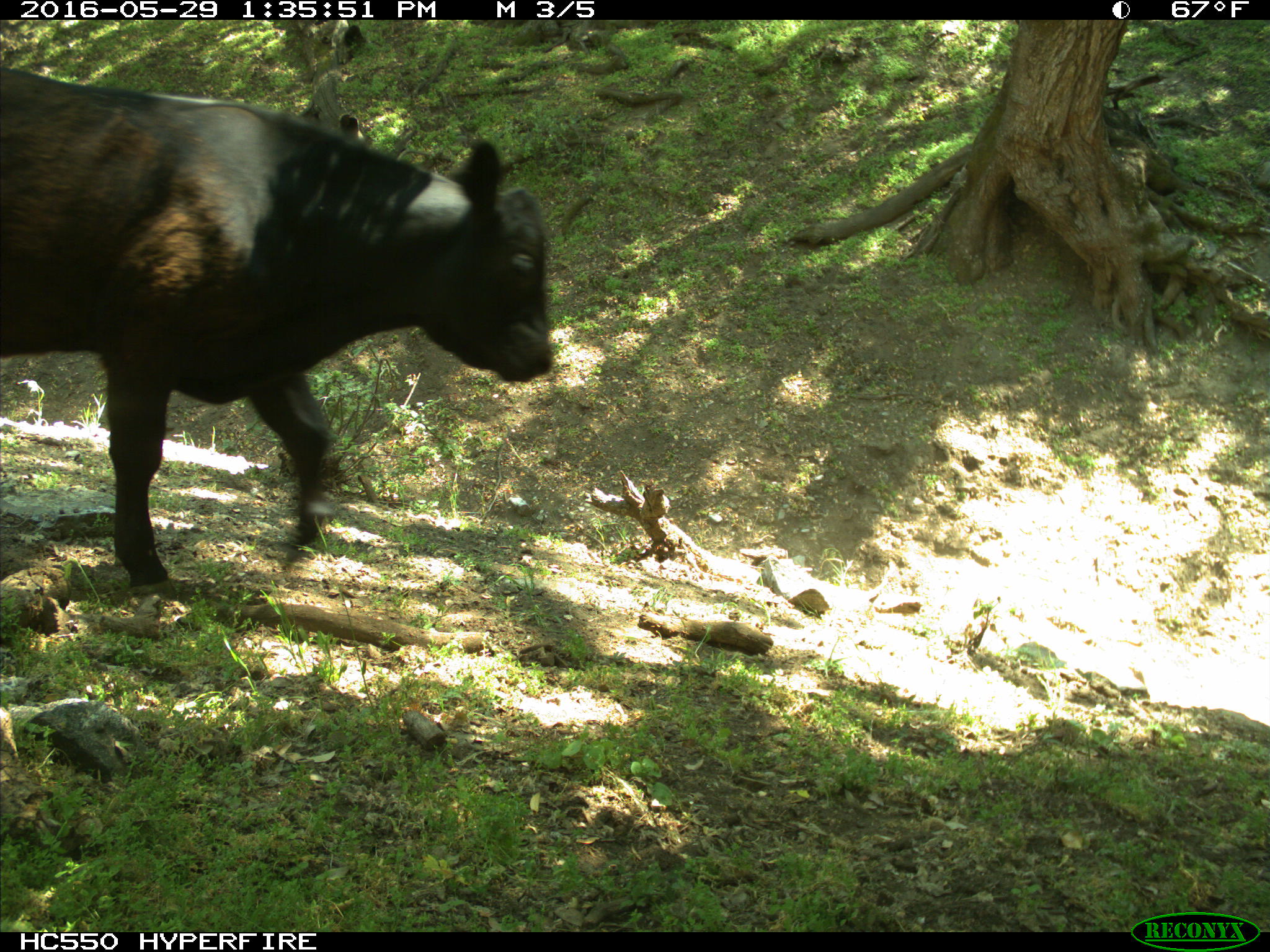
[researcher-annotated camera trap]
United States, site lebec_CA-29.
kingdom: Animalia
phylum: Chordata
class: Mammalia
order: Artiodactyla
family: Bovidae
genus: Bos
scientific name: Bos taurus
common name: domestic cow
Bos taurus (domestic cow).